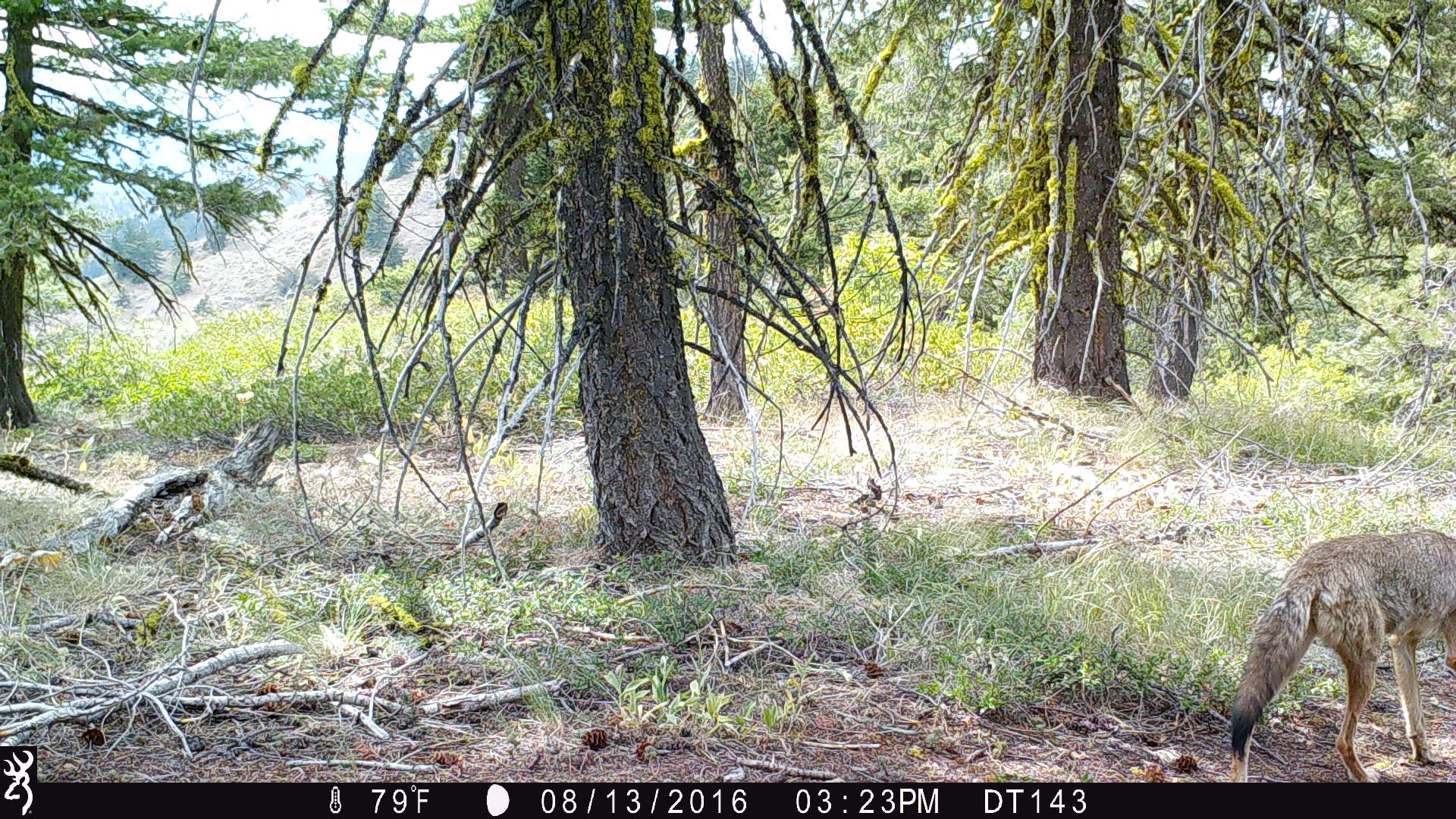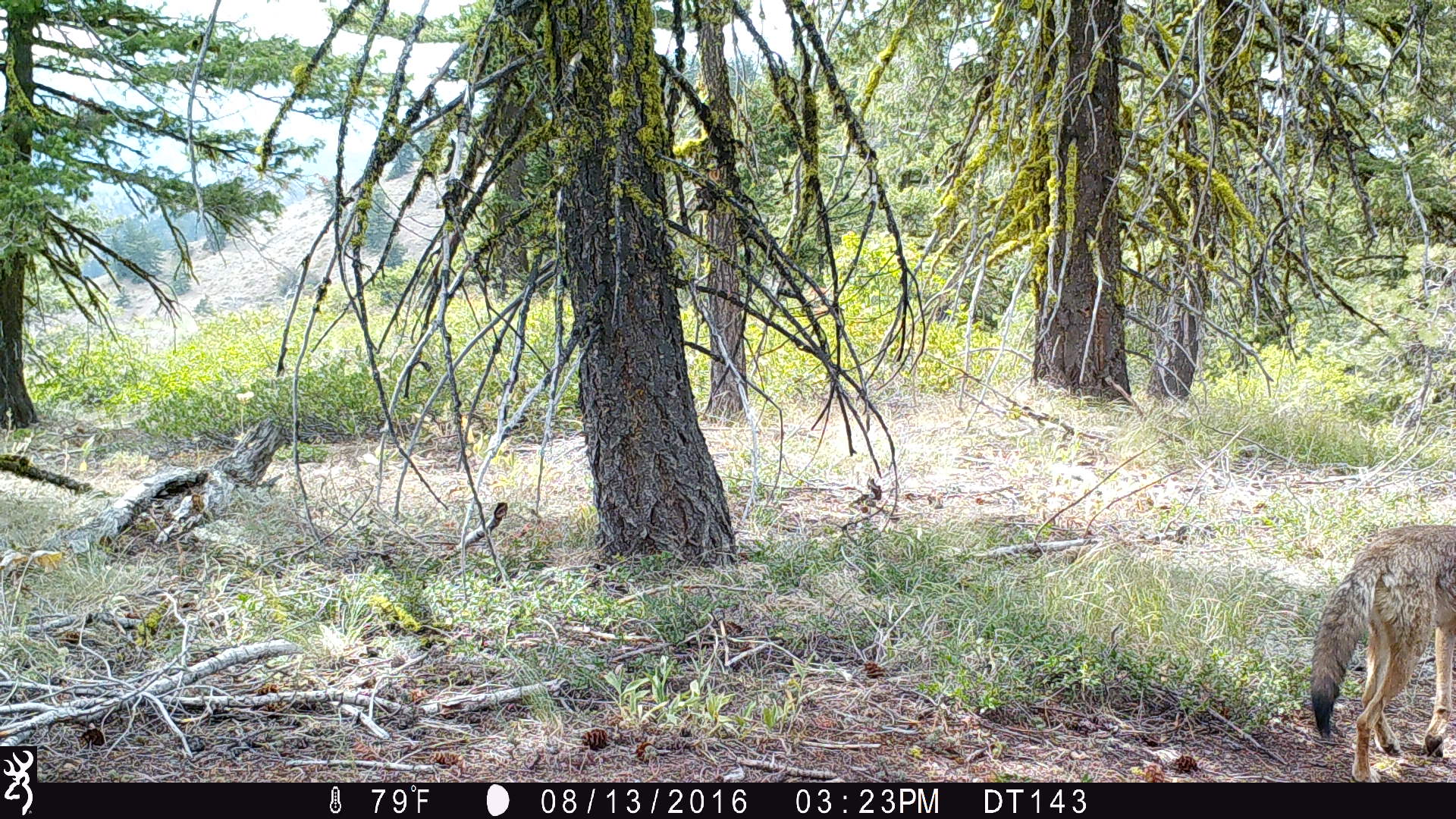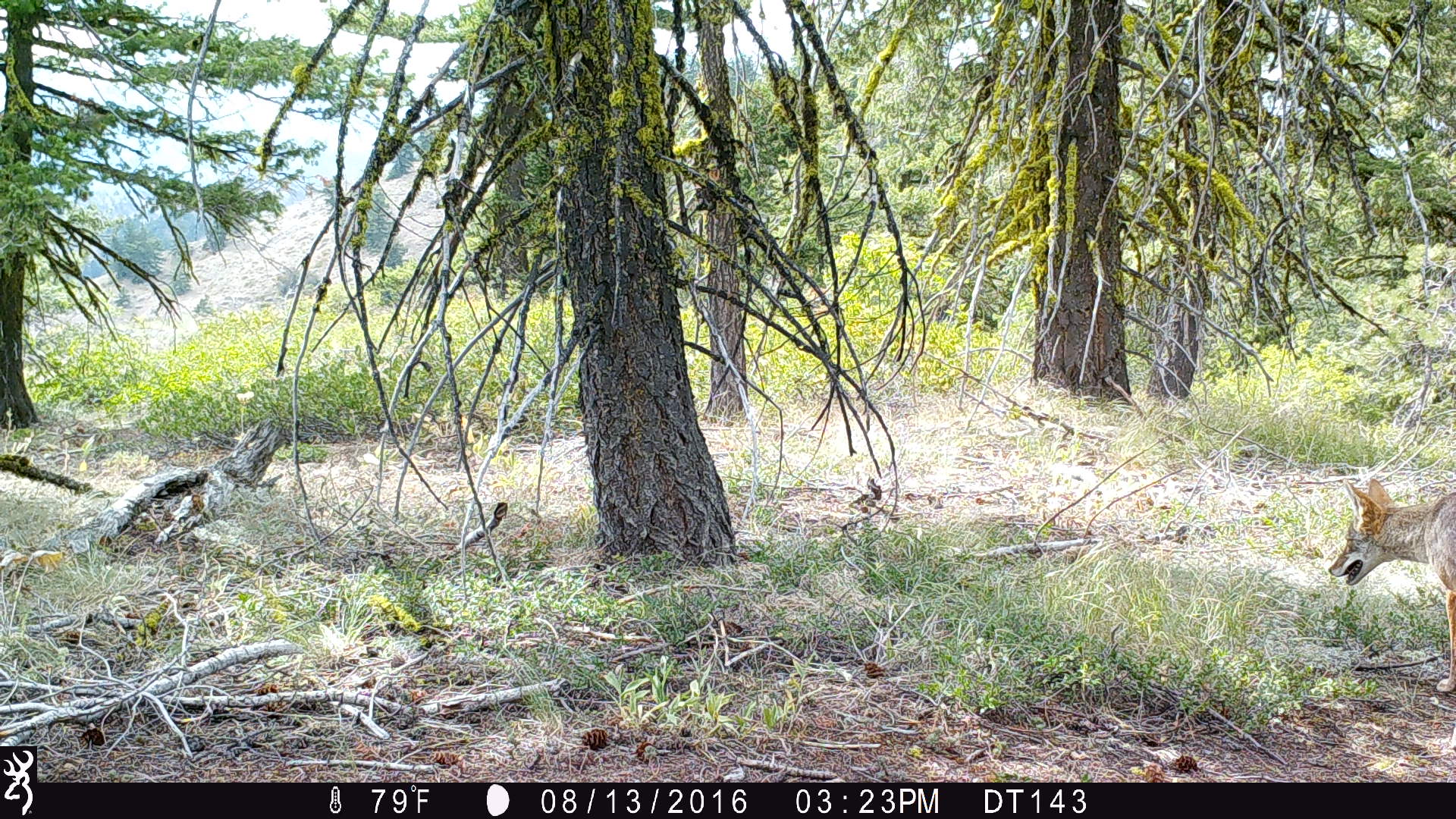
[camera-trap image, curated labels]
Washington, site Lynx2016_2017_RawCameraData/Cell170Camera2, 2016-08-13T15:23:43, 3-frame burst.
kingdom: Animalia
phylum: Chordata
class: Mammalia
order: Carnivora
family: Canidae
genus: Canis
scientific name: Canis latrans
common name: coyote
Canis latrans (coyote). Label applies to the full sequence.